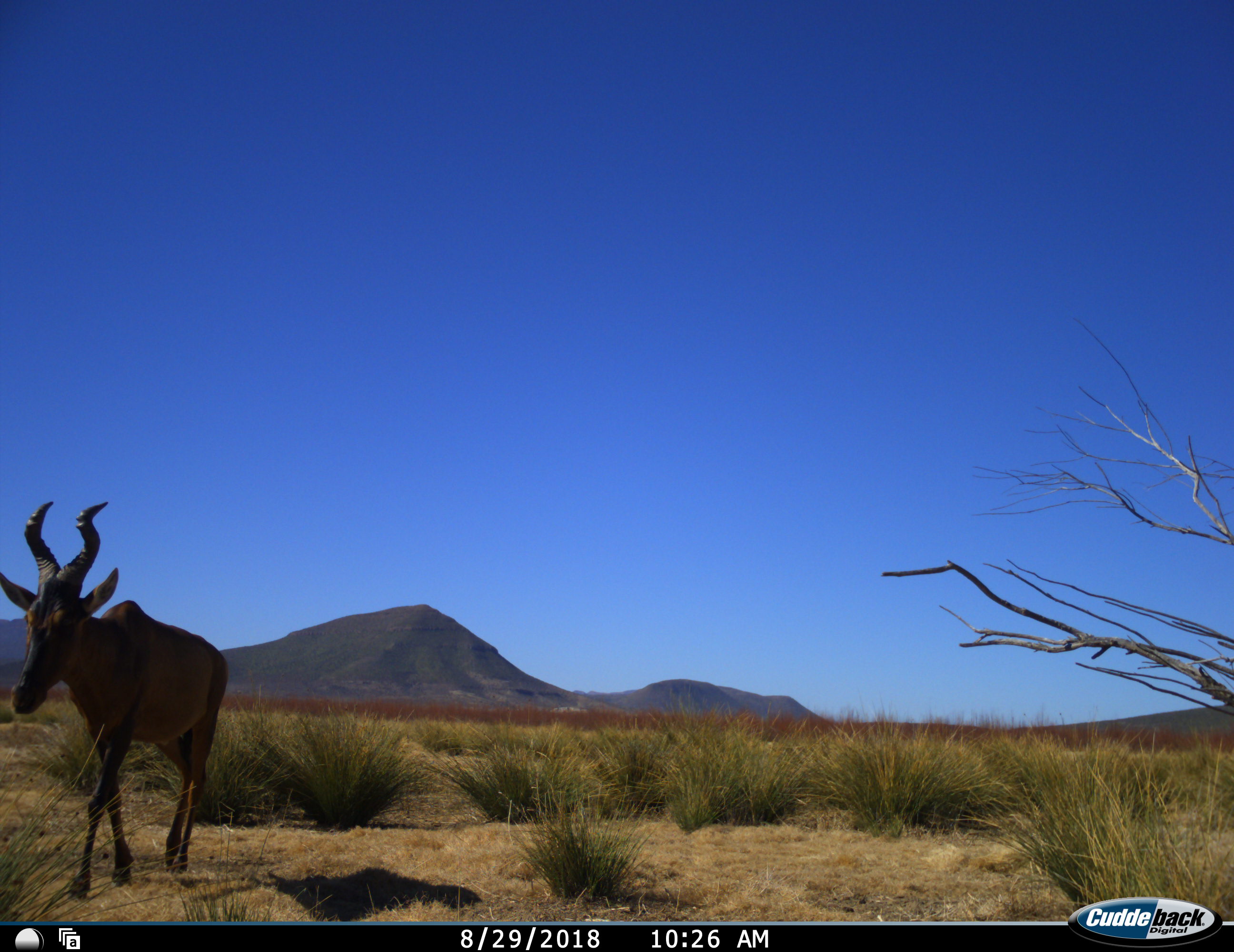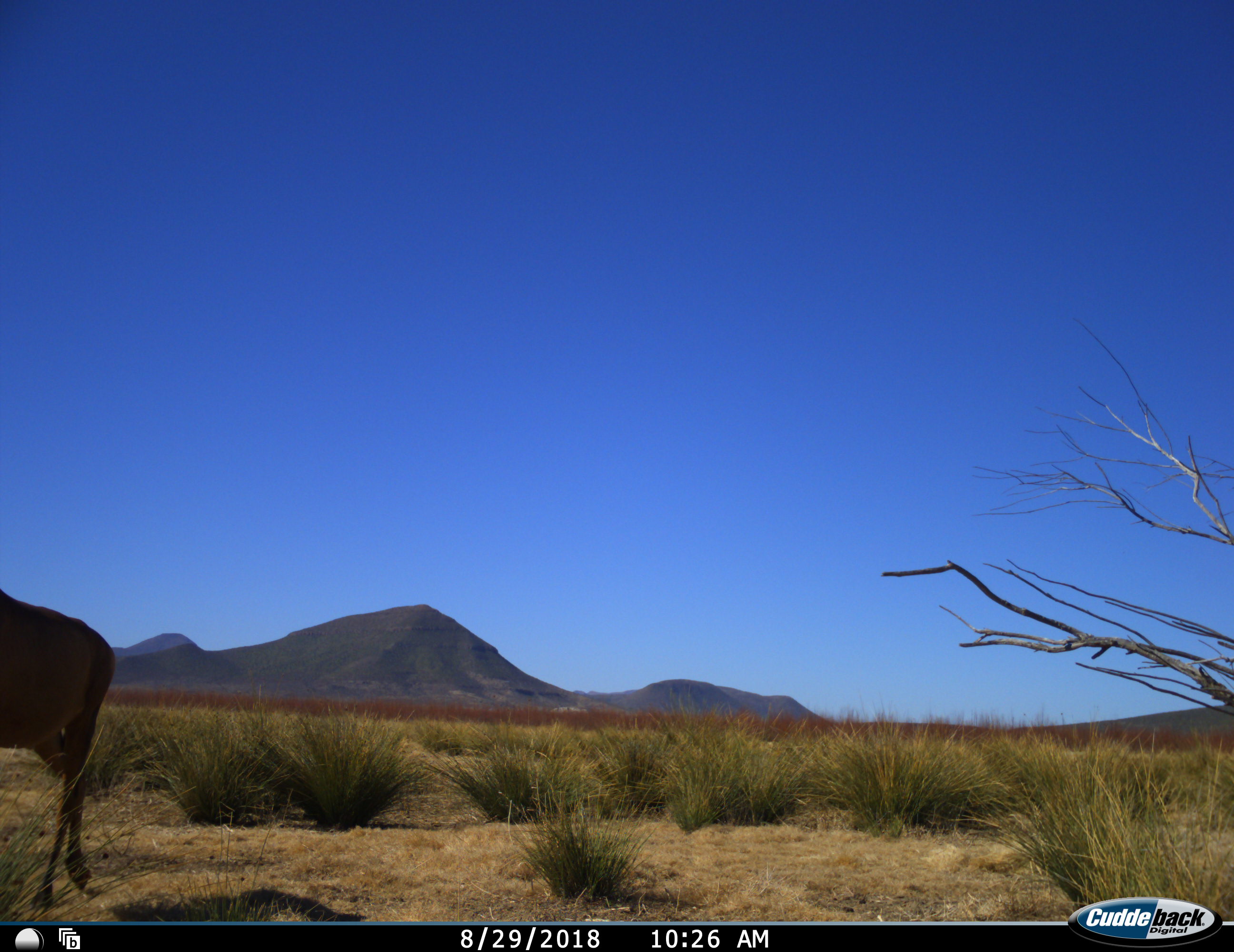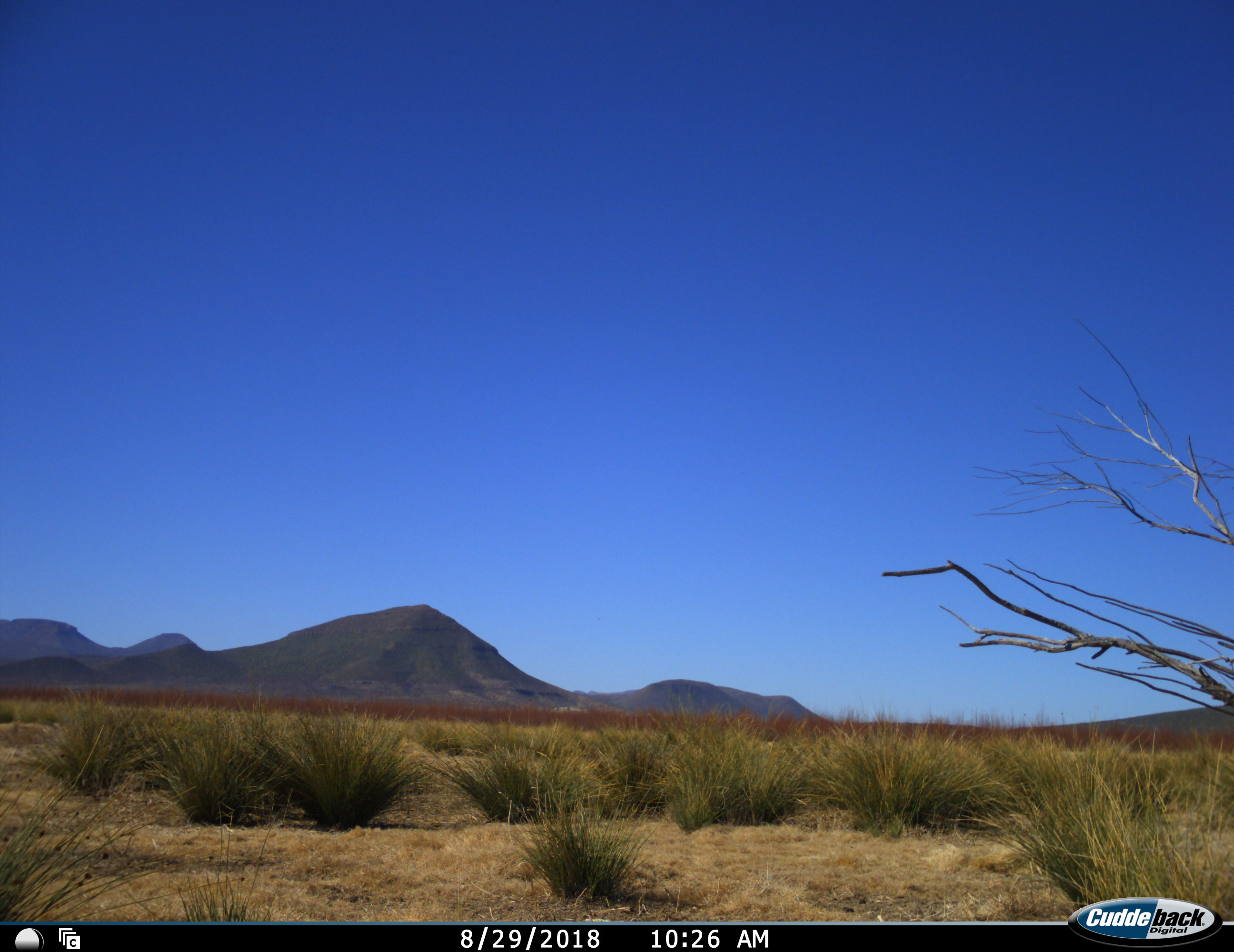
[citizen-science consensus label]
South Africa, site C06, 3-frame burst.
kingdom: Animalia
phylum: Chordata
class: Mammalia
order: Artiodactyla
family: Bovidae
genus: Alcelaphus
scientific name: Alcelaphus buselaphus caama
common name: red hartebeest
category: hartebeestred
Hartebeestred (red hartebeest) (Alcelaphus buselaphus caama), count 1. Behavior (volunteer vote fractions): standing 0%, resting 0%, moving 100%, interacting 0%. Young present (vote fraction): 0%. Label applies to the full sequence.